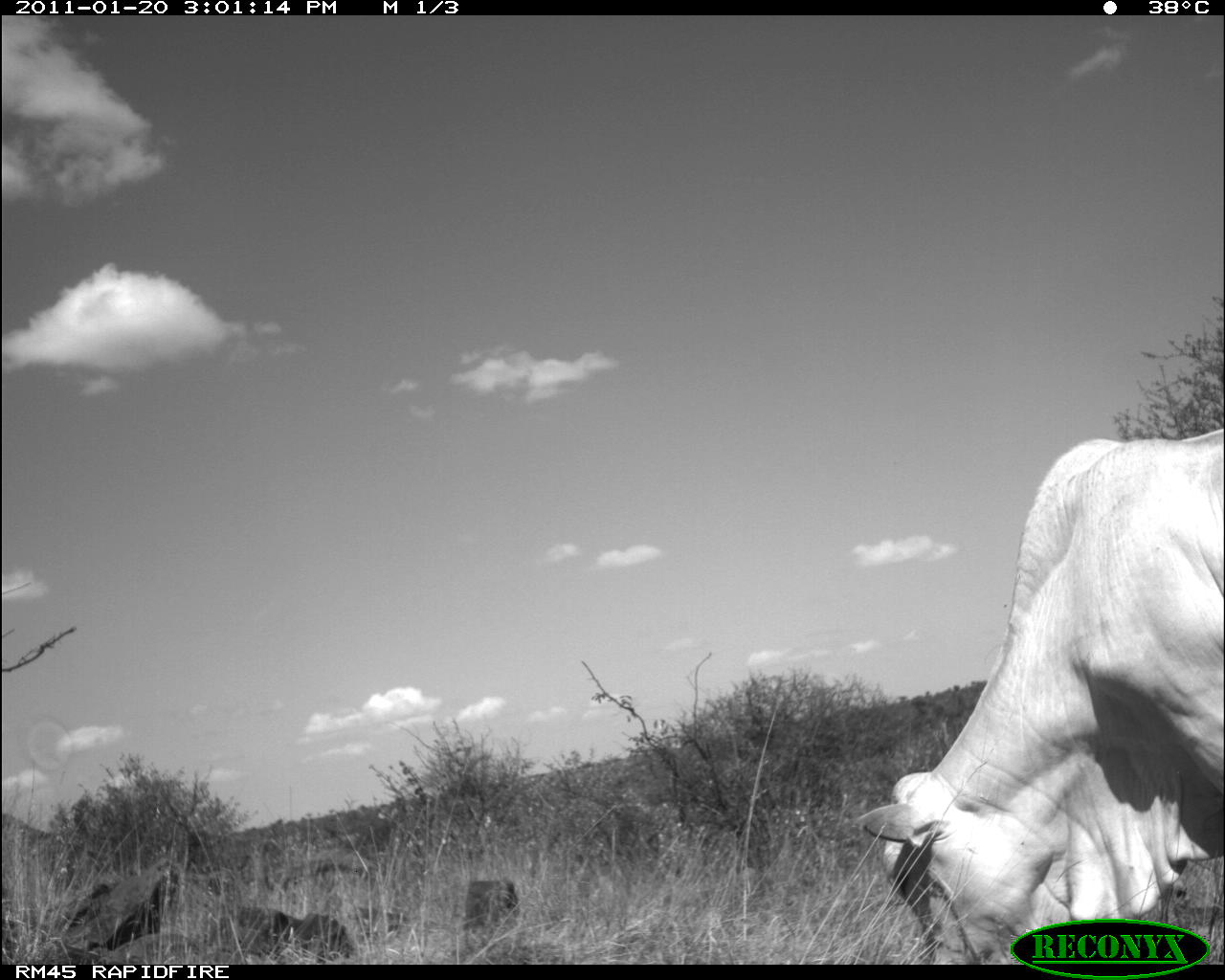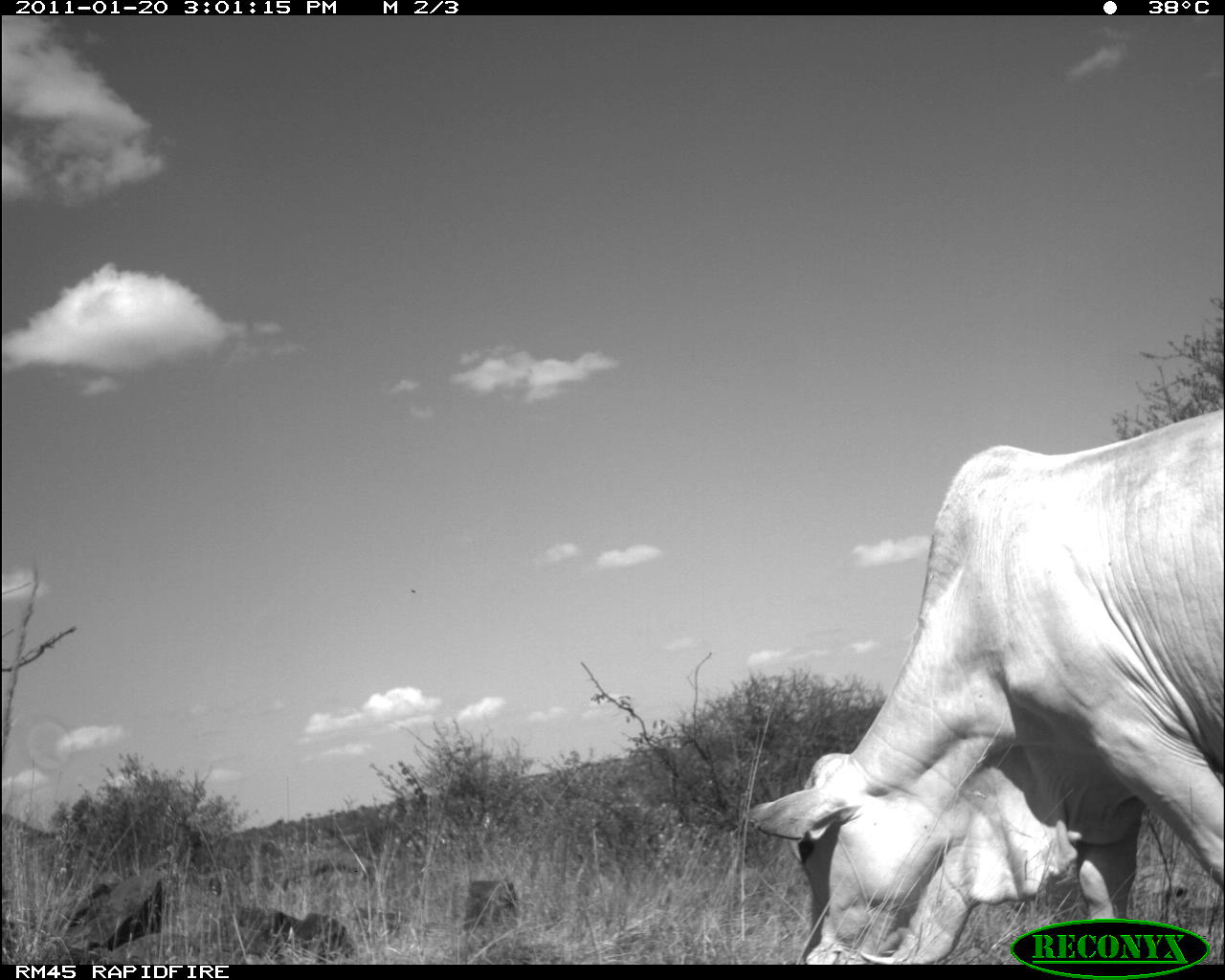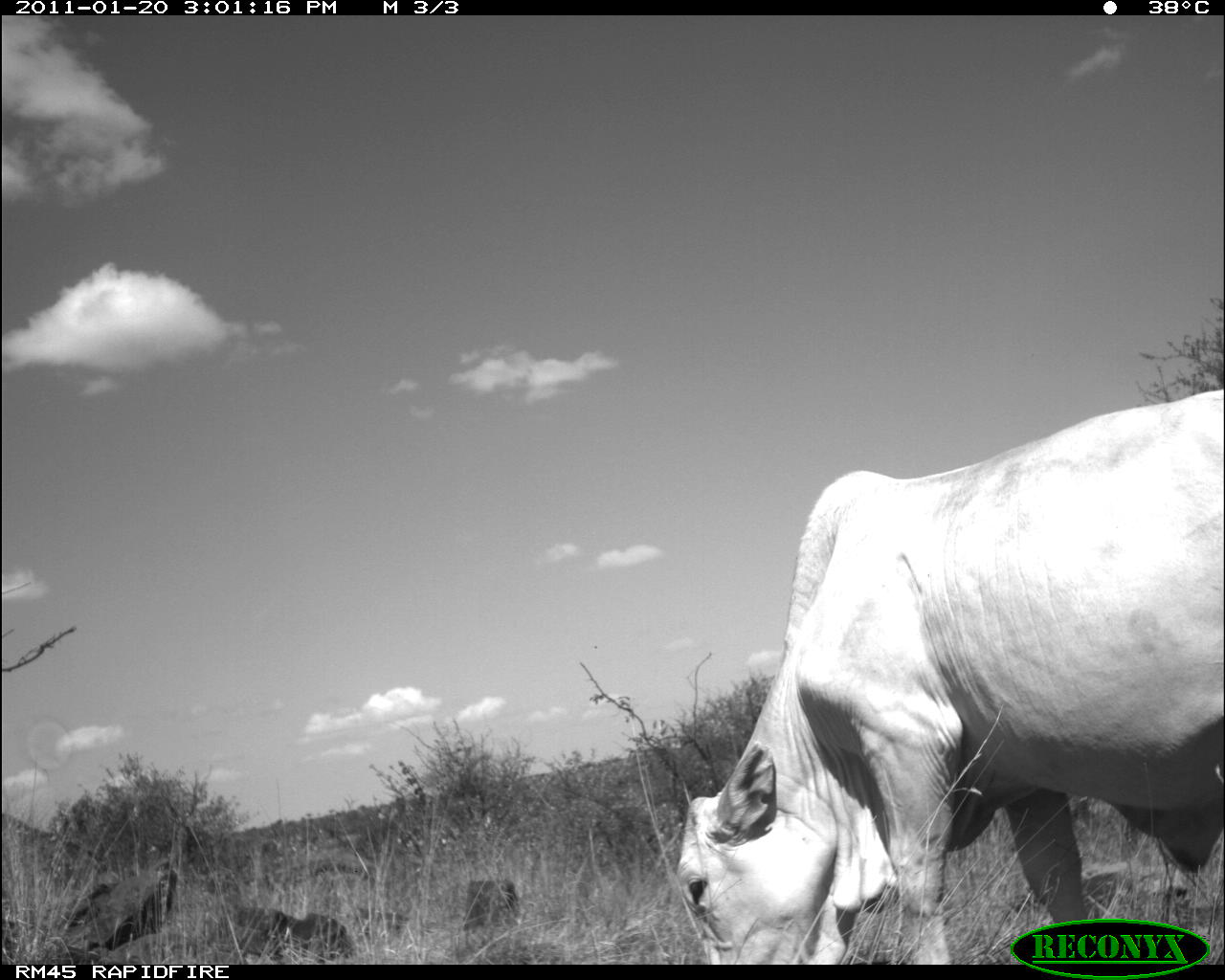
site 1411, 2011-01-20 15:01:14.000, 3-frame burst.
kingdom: Animalia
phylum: Chordata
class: Mammalia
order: Artiodactyla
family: Bovidae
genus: Bos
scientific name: Bos taurus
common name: domestic cattle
Bos taurus (domestic cattle), count 1.